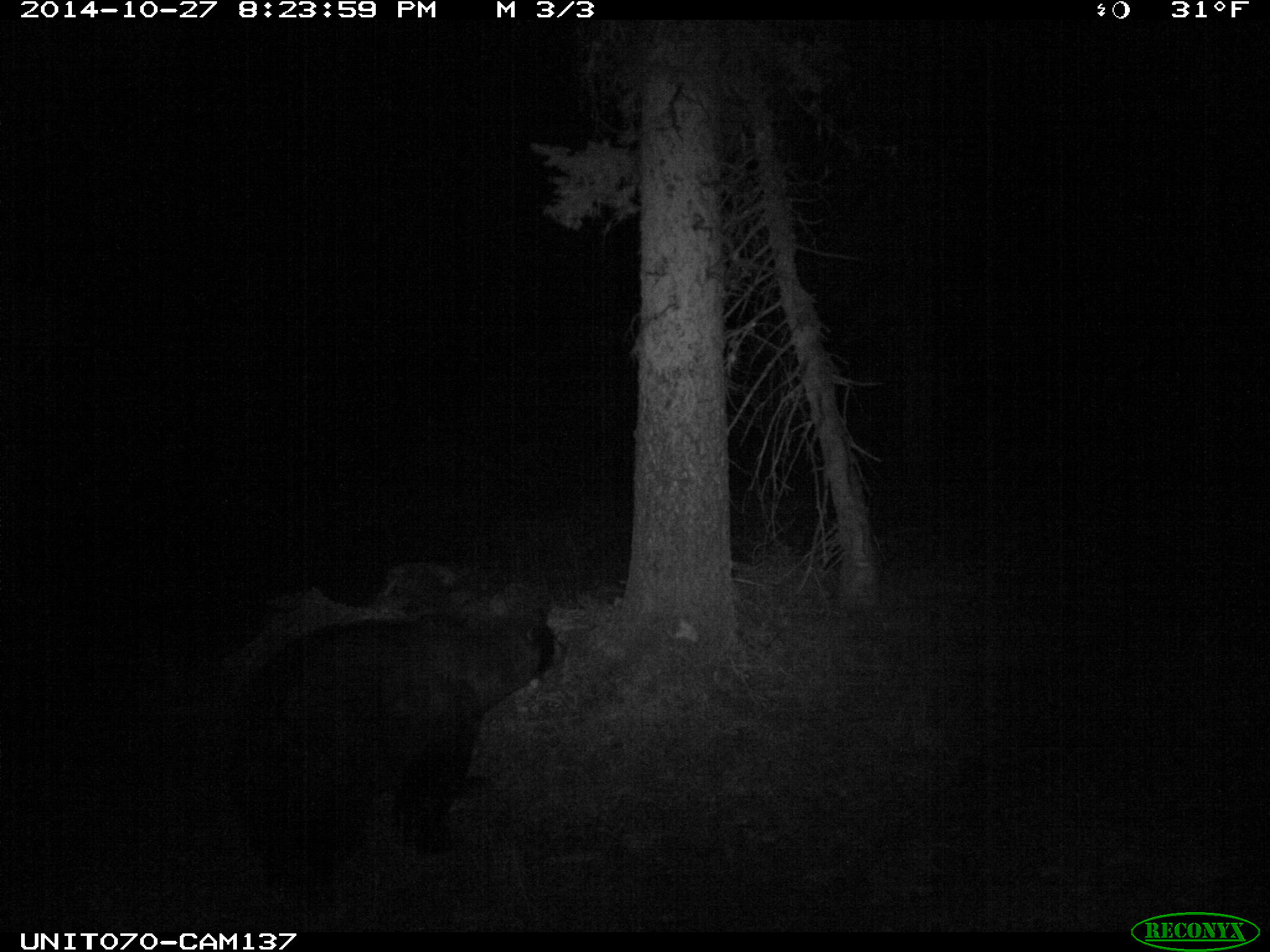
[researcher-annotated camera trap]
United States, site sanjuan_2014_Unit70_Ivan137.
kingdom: Animalia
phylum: Chordata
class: Mammalia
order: Carnivora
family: Ursidae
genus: Ursus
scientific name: Ursus americanus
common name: american black bear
Ursus americanus (american black bear).